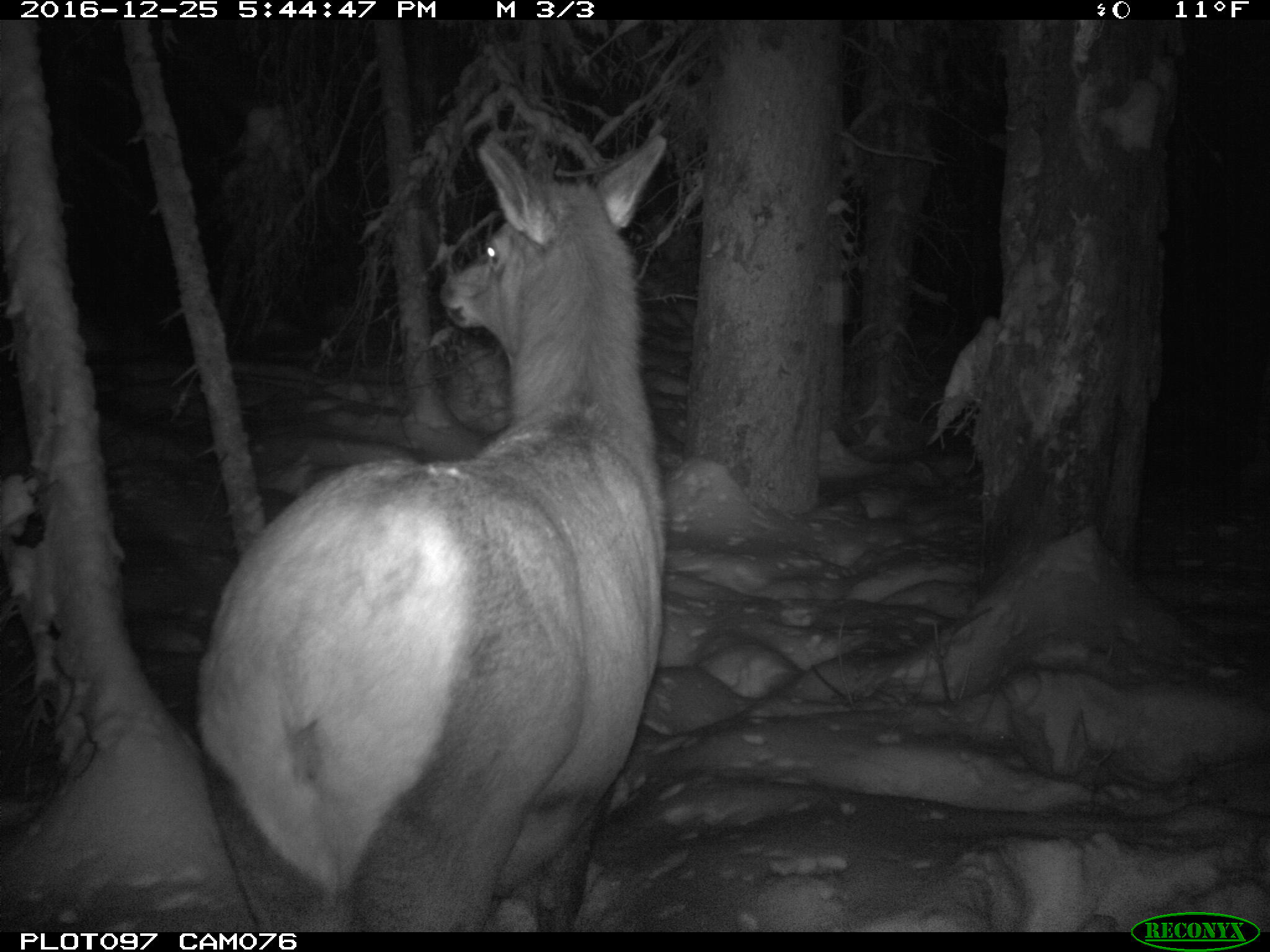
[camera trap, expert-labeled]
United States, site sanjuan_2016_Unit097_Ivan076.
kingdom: Animalia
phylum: Chordata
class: Mammalia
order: Artiodactyla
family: Cervidae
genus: Cervus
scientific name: Cervus elaphus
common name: red deer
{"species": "Cervus elaphus (red deer)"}